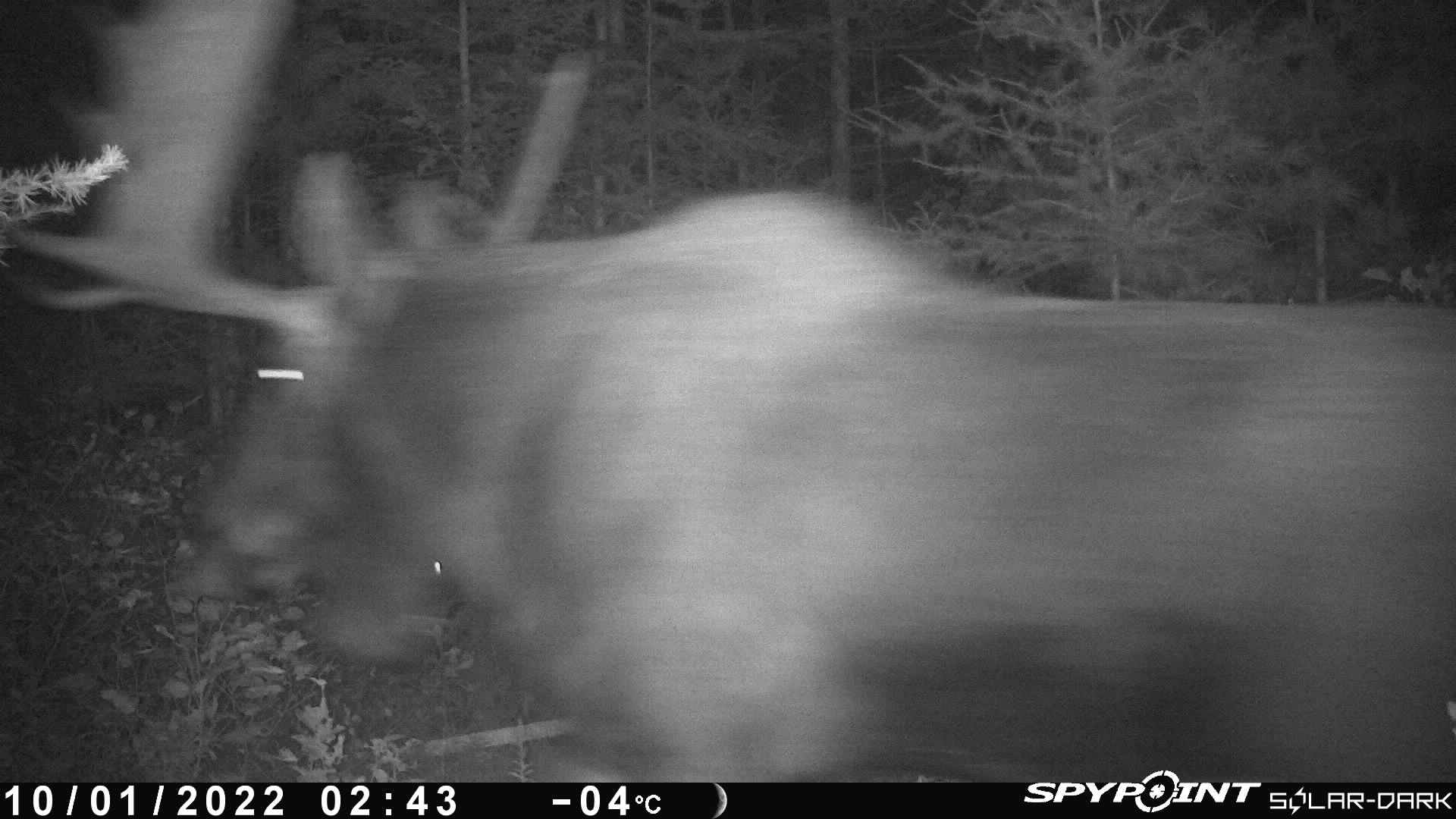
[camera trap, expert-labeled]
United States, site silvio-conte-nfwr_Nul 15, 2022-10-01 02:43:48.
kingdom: Animalia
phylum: Chordata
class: Mammalia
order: Artiodactyla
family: Cervidae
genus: Alces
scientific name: Alces alces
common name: moose